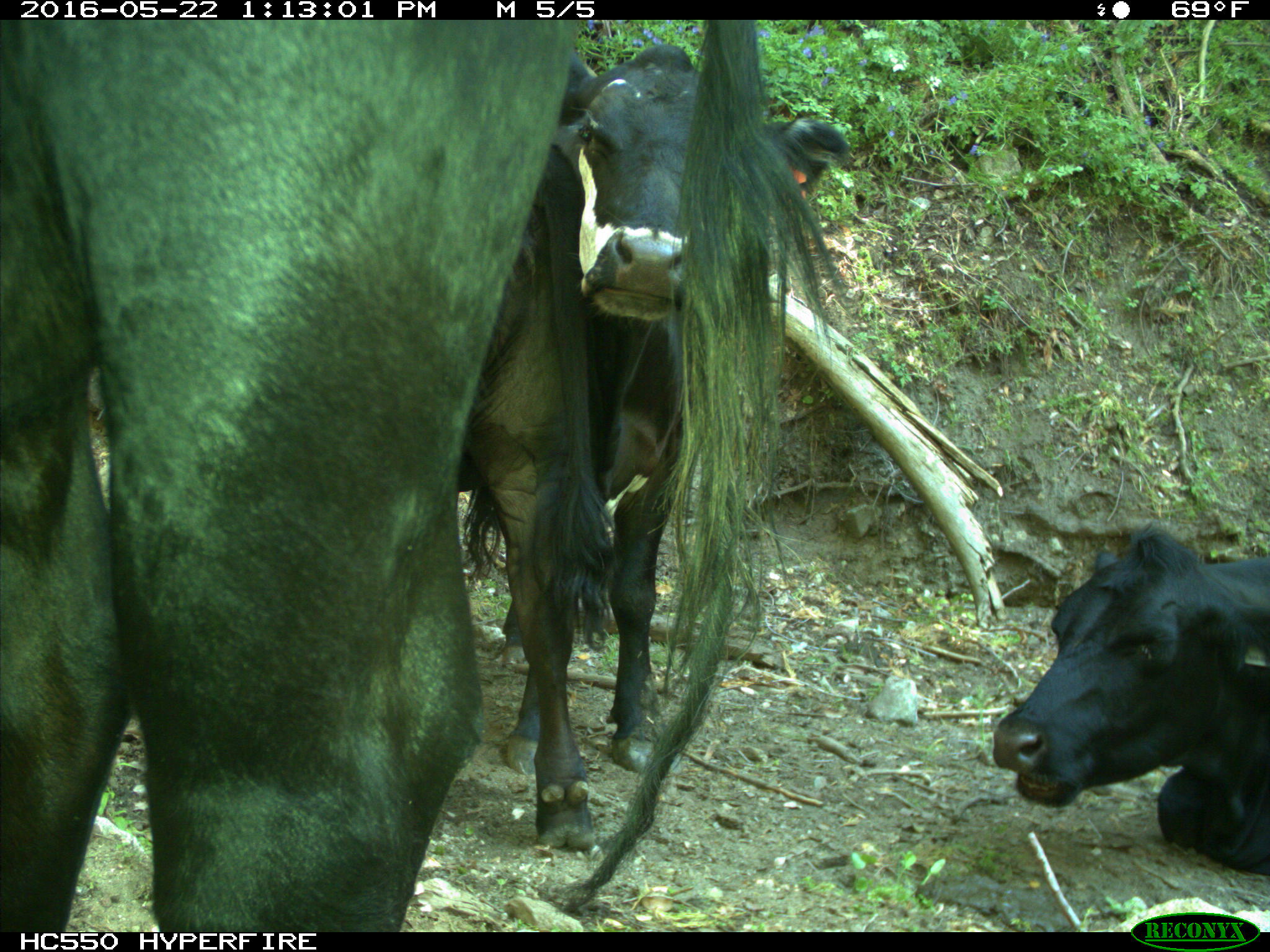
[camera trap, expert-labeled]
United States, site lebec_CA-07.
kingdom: Animalia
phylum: Chordata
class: Mammalia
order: Artiodactyla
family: Bovidae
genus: Bos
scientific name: Bos taurus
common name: domestic cow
Bos taurus (domestic cow).